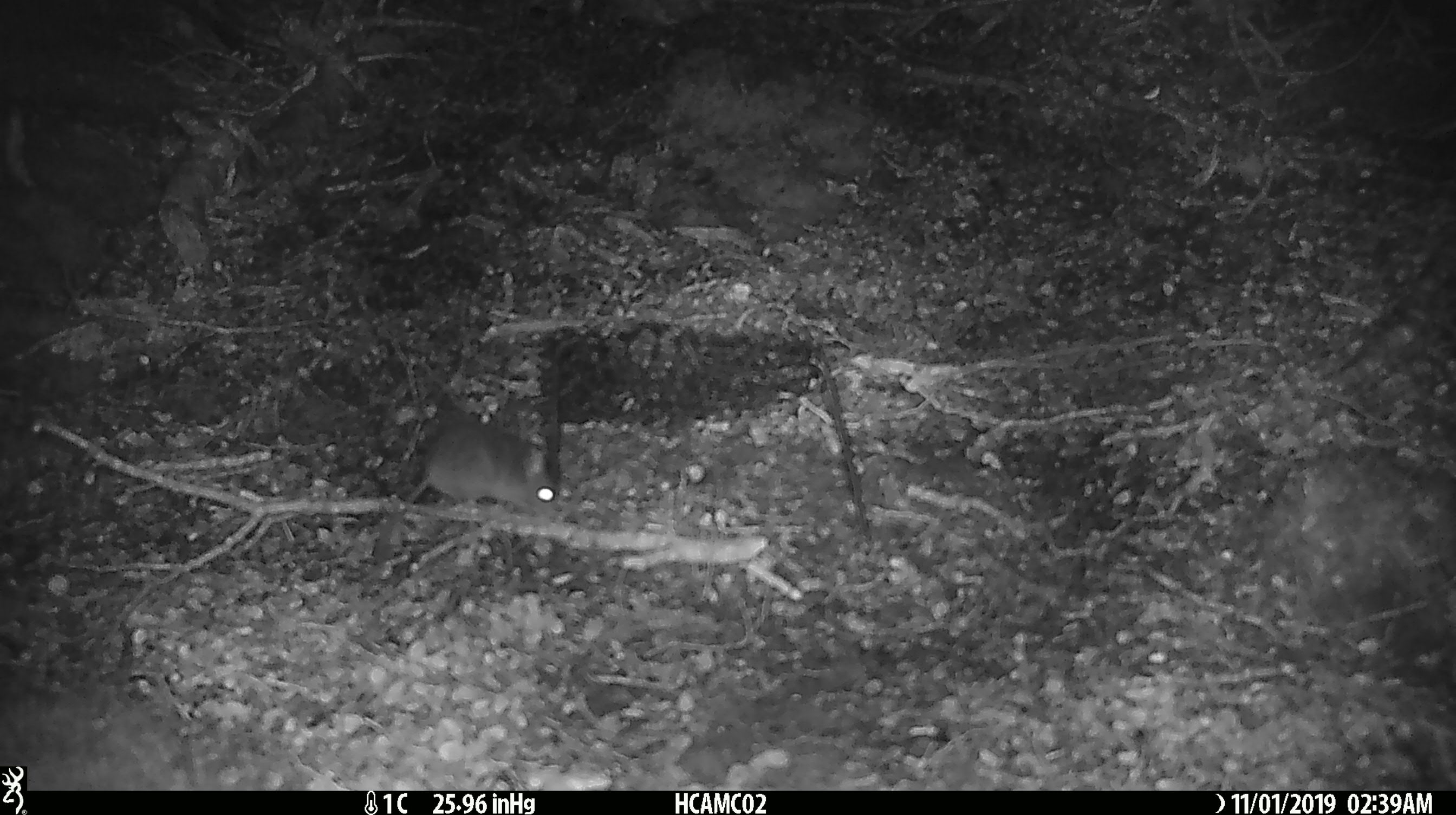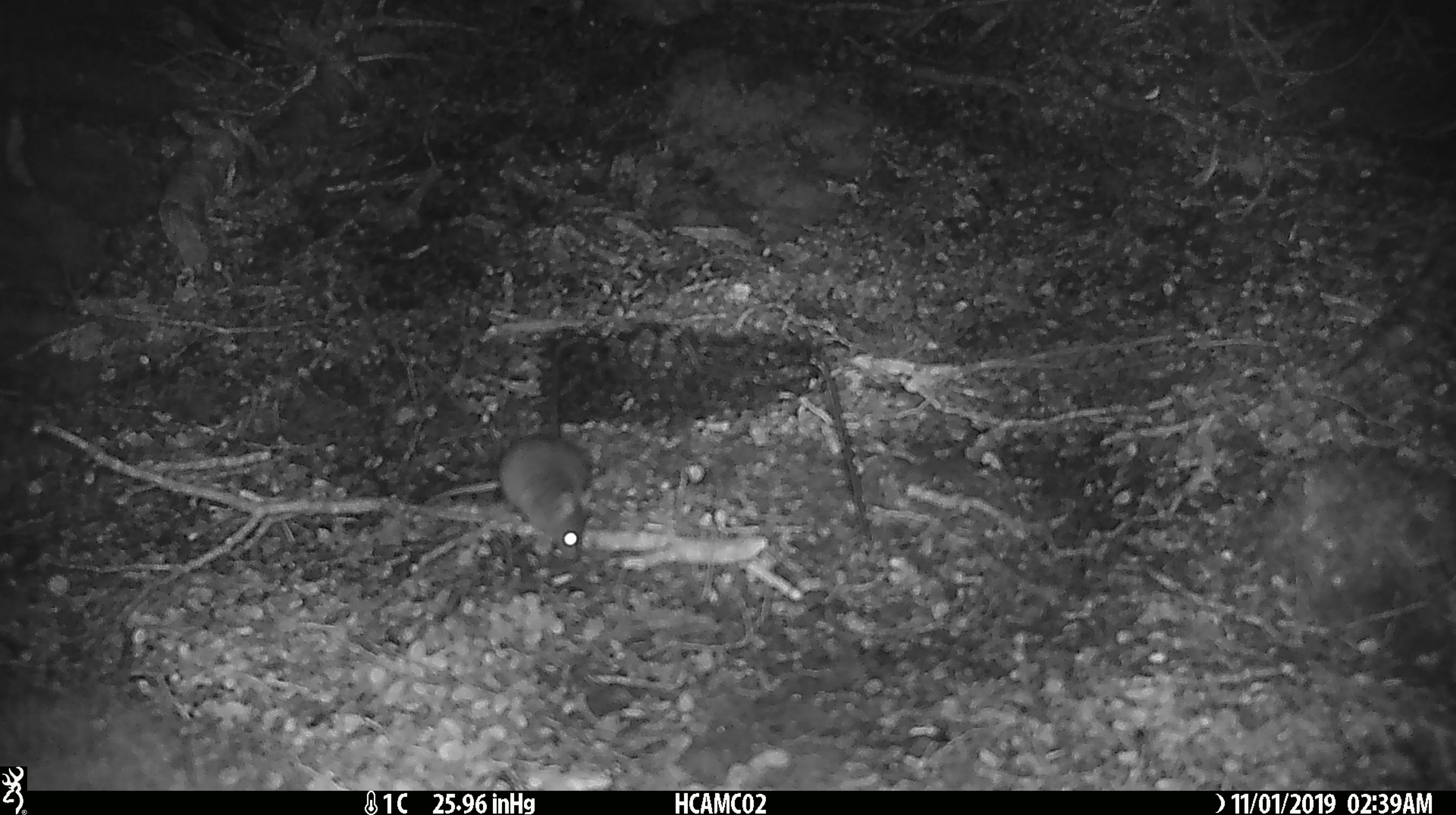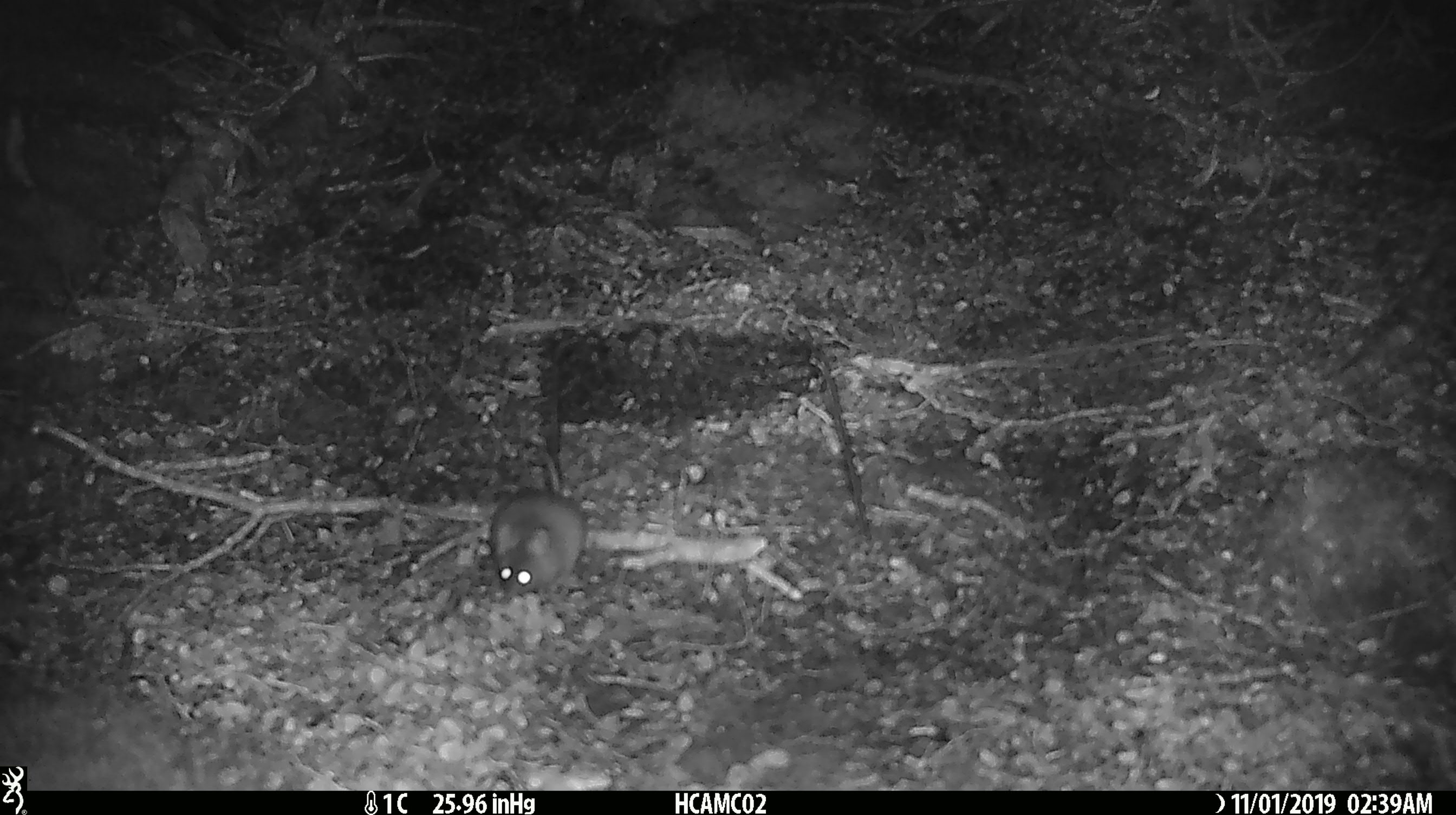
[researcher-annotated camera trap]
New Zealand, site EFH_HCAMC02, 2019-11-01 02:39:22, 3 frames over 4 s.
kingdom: Animalia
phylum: Chordata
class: Mammalia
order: Rodentia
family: Muridae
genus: Mus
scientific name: Mus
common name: mouse